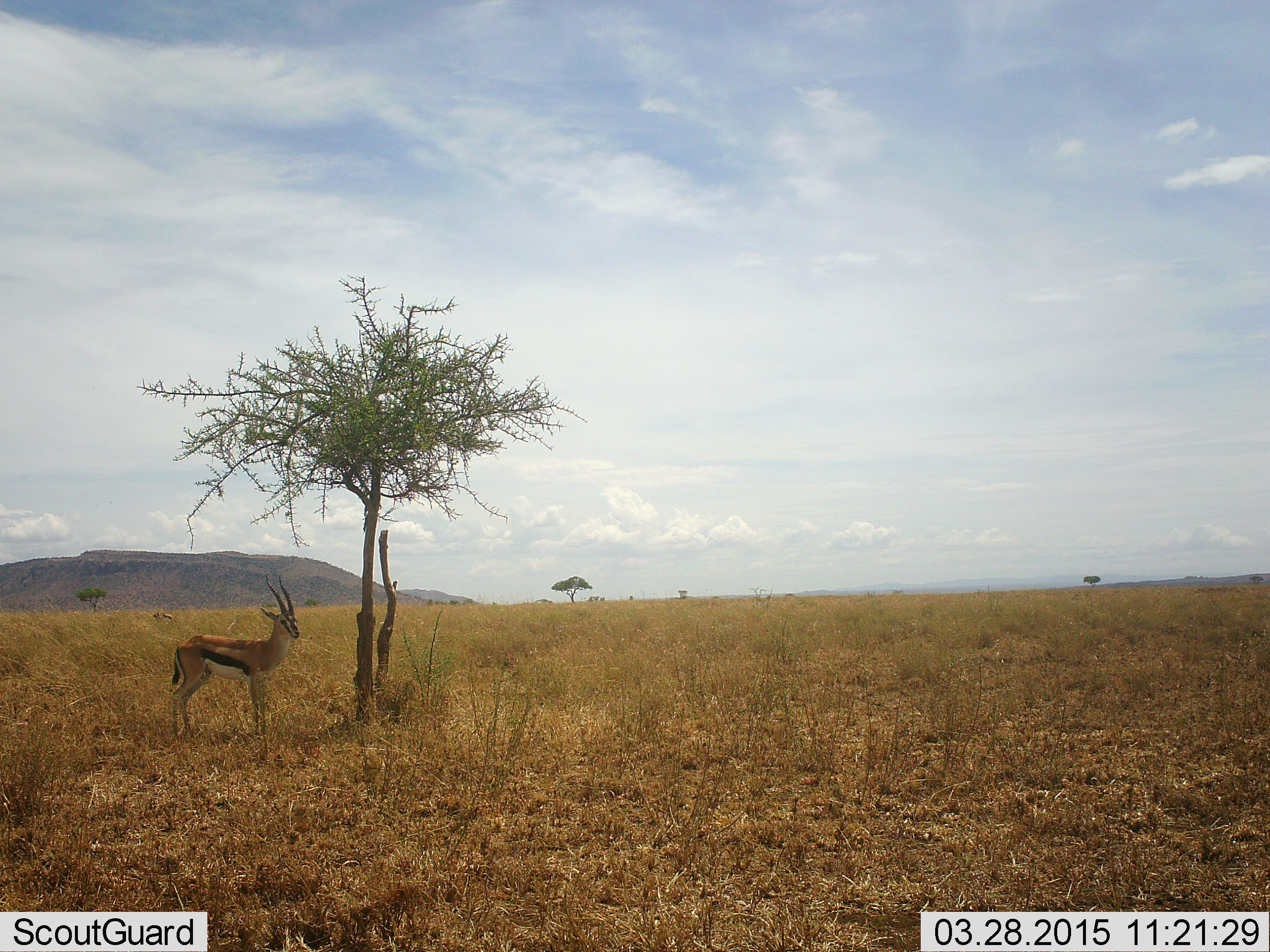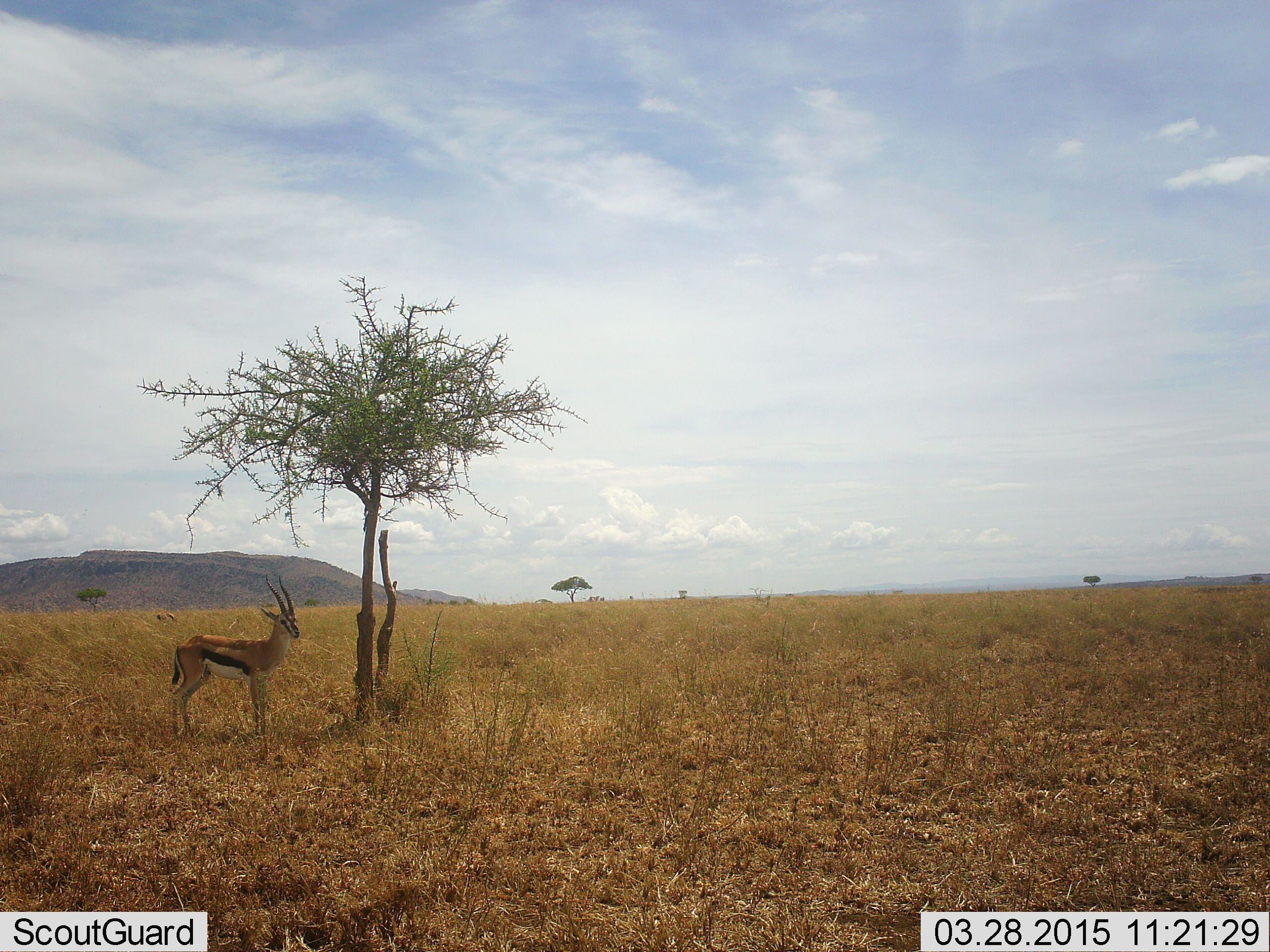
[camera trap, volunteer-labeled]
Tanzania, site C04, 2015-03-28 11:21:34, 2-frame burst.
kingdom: Animalia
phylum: Chordata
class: Mammalia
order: Artiodactyla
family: Bovidae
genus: Eudorcas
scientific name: Eudorcas thomsonii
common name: thomson's gazelle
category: gazellethomsons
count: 1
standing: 100%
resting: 0%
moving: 0%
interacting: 0%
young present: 0%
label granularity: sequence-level